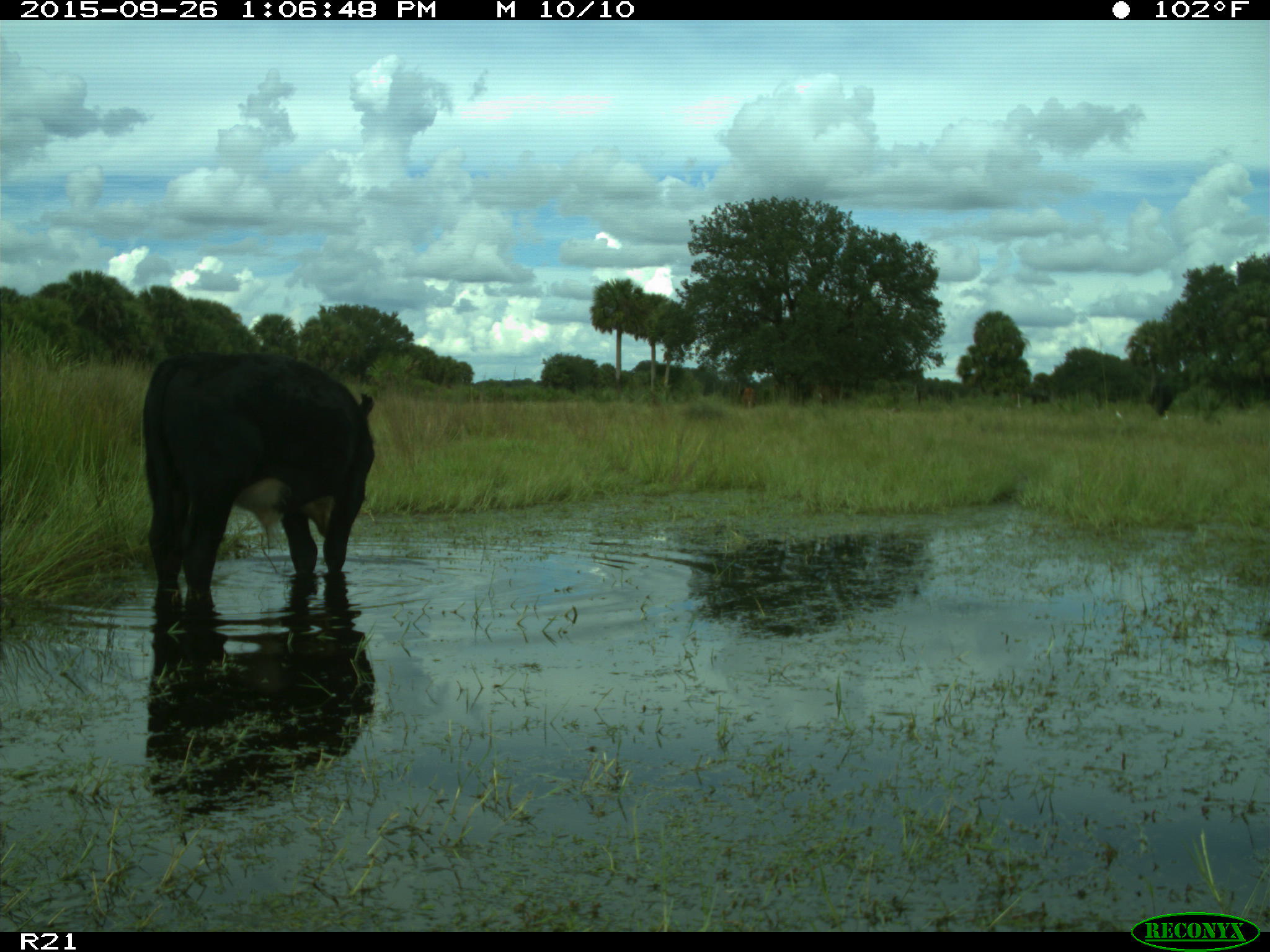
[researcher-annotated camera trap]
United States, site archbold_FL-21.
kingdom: Animalia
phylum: Chordata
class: Mammalia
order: Artiodactyla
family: Bovidae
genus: Bos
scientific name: Bos taurus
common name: domestic cow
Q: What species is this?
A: Bos taurus (domestic cow).